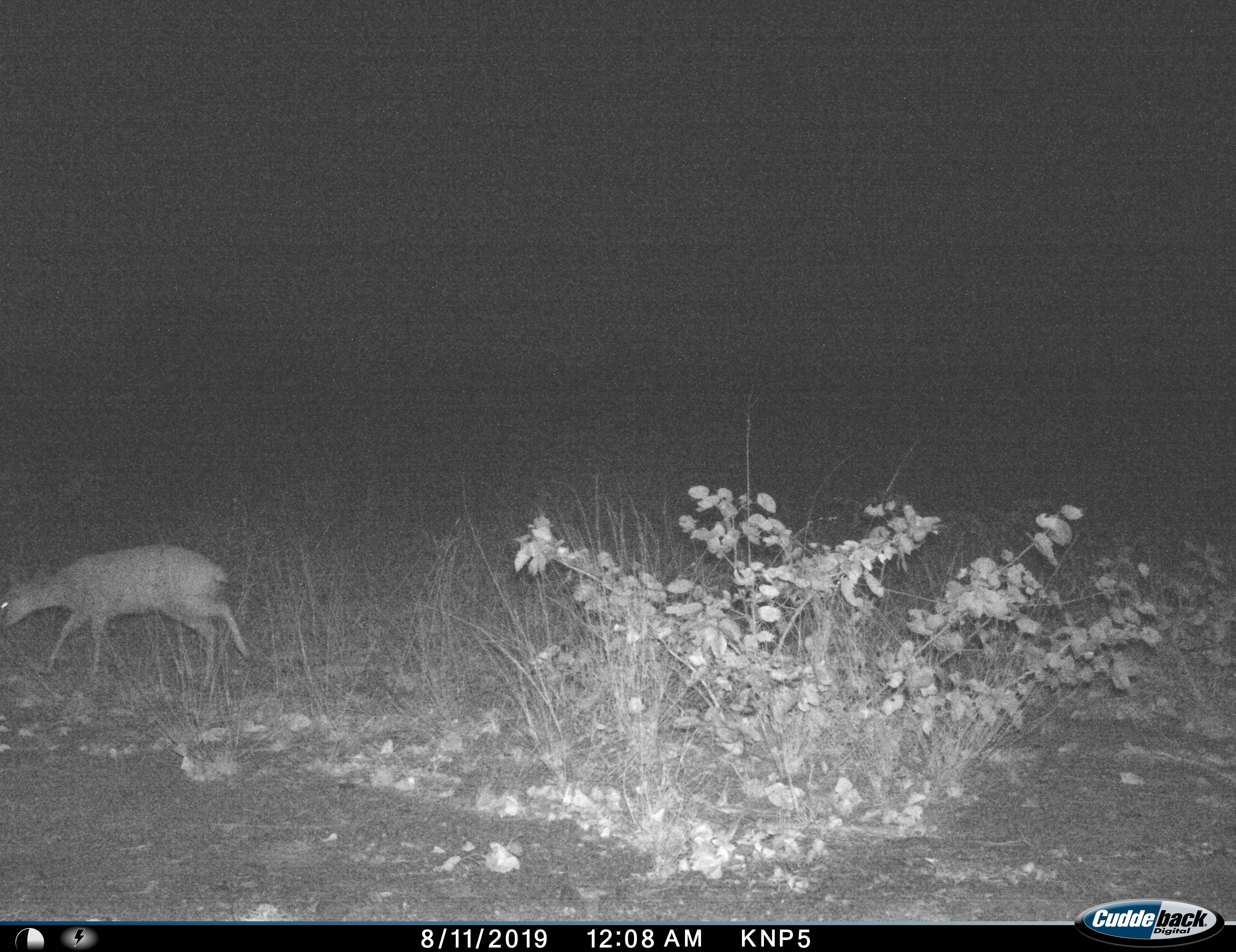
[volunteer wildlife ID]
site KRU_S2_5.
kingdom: Animalia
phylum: Chordata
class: Mammalia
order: Artiodactyla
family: Bovidae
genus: Madoqua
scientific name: Madoqua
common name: dik-dik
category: dikdik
Dikdik (dik-dik) (Madoqua), count 1. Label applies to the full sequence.